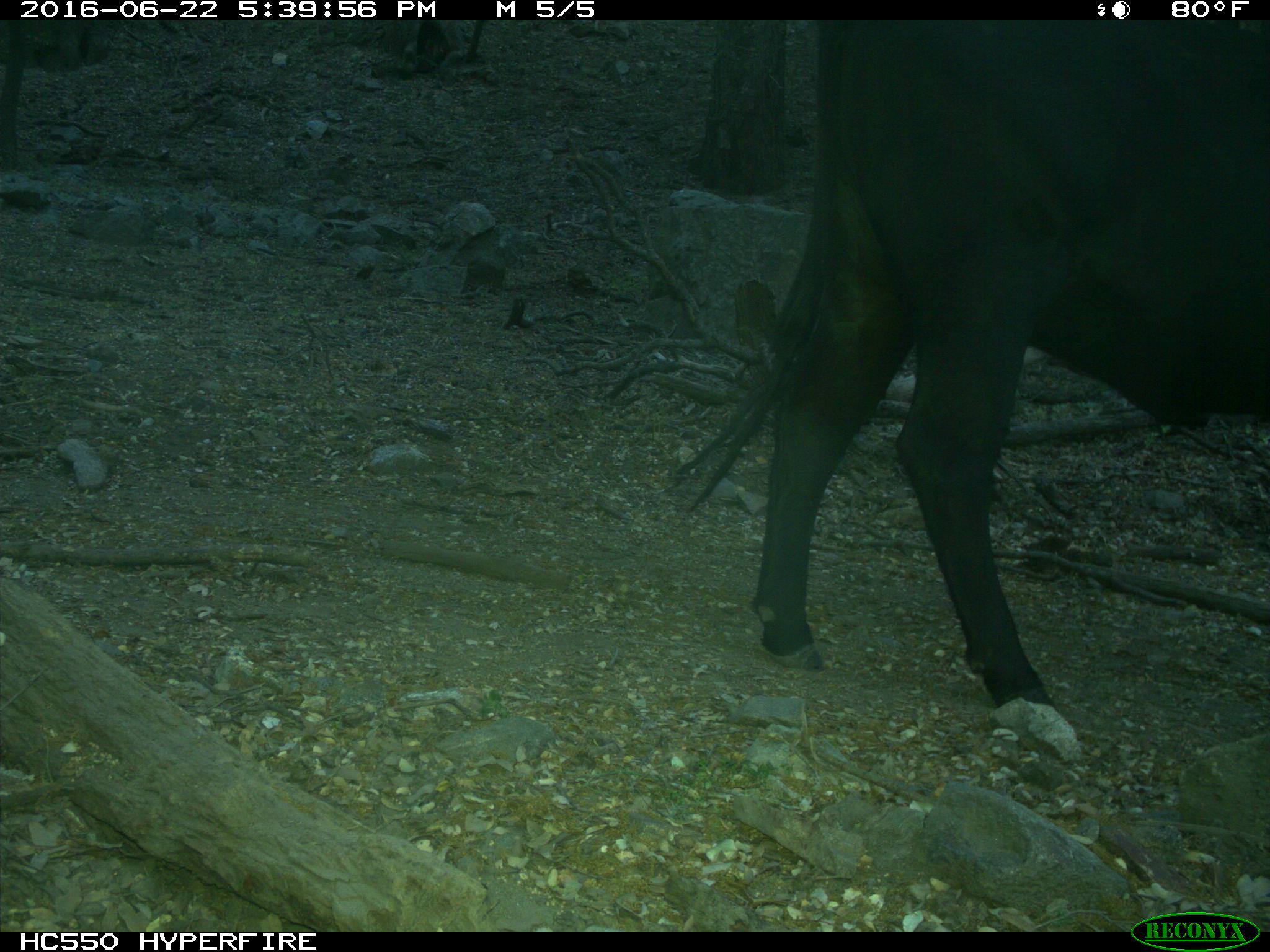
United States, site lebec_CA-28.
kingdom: Animalia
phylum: Chordata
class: Mammalia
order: Artiodactyla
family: Bovidae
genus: Bos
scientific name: Bos taurus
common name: domestic cow